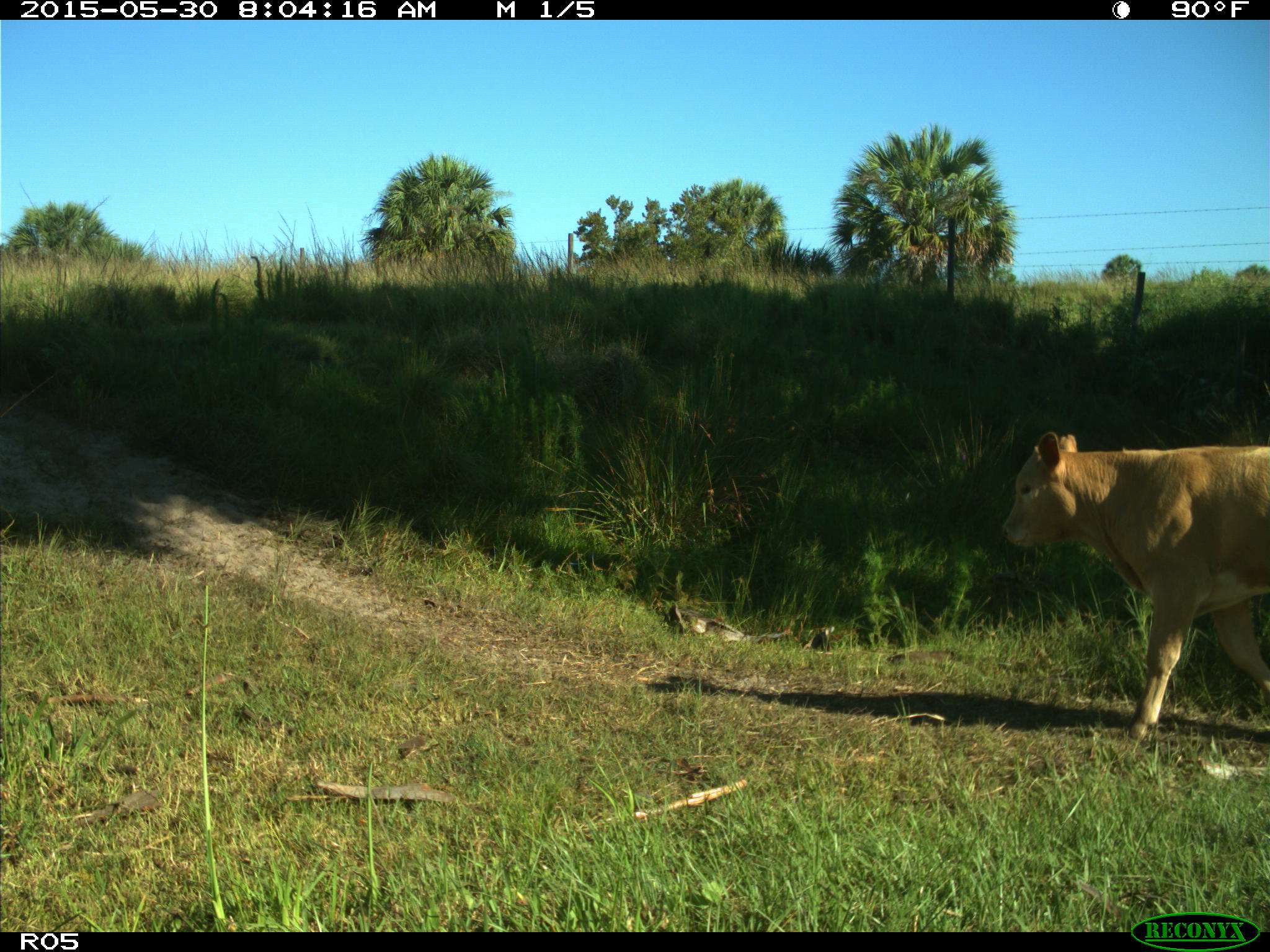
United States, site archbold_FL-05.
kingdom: Animalia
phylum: Chordata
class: Mammalia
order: Artiodactyla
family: Bovidae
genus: Bos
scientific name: Bos taurus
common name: domestic cow